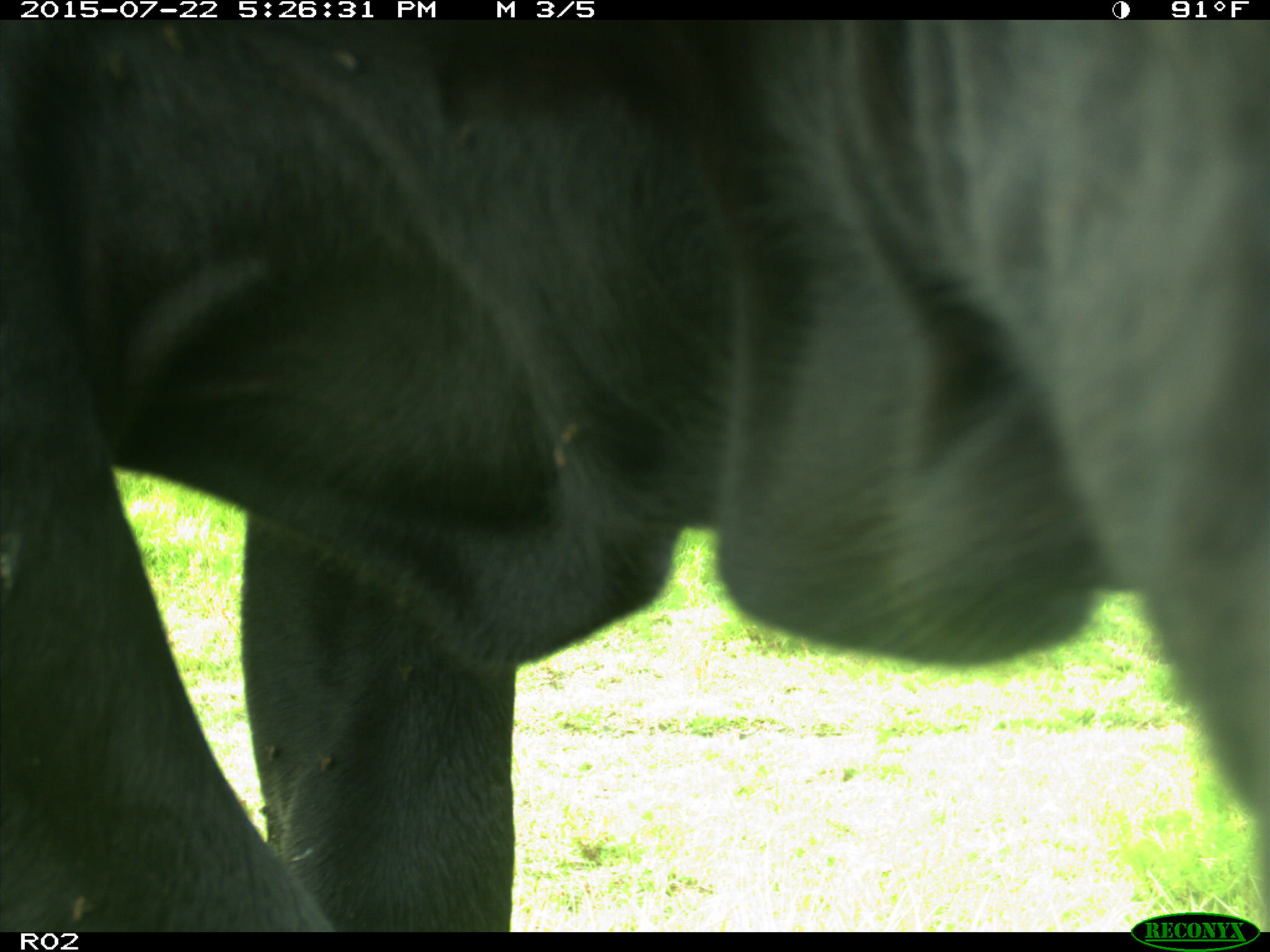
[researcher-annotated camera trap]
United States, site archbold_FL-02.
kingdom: Animalia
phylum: Chordata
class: Mammalia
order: Artiodactyla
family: Bovidae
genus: Bos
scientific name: Bos taurus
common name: domestic cow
Bos taurus (domestic cow).